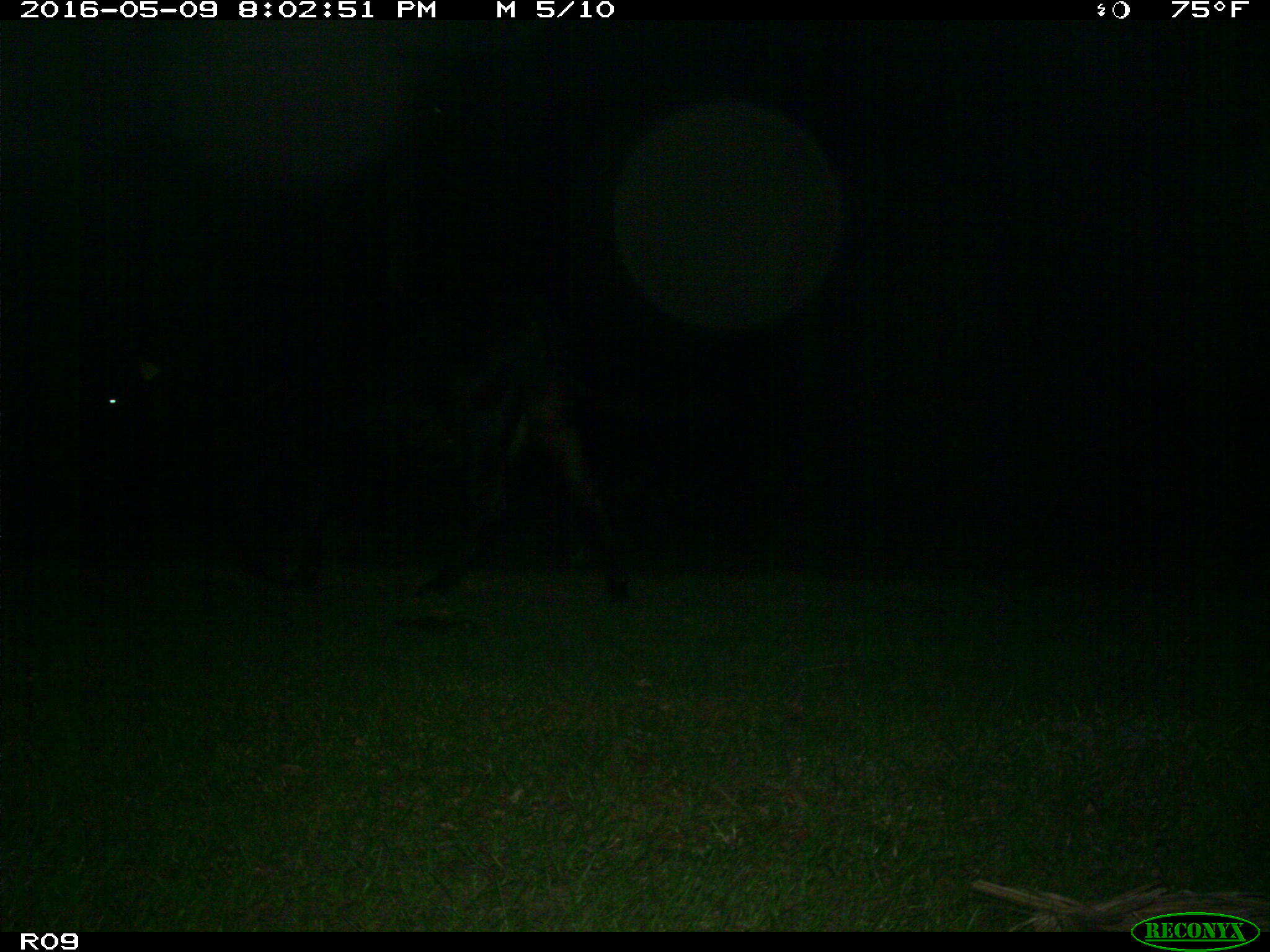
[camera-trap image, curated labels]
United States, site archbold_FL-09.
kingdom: Animalia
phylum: Chordata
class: Mammalia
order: Artiodactyla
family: Bovidae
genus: Bos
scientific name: Bos taurus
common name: domestic cow